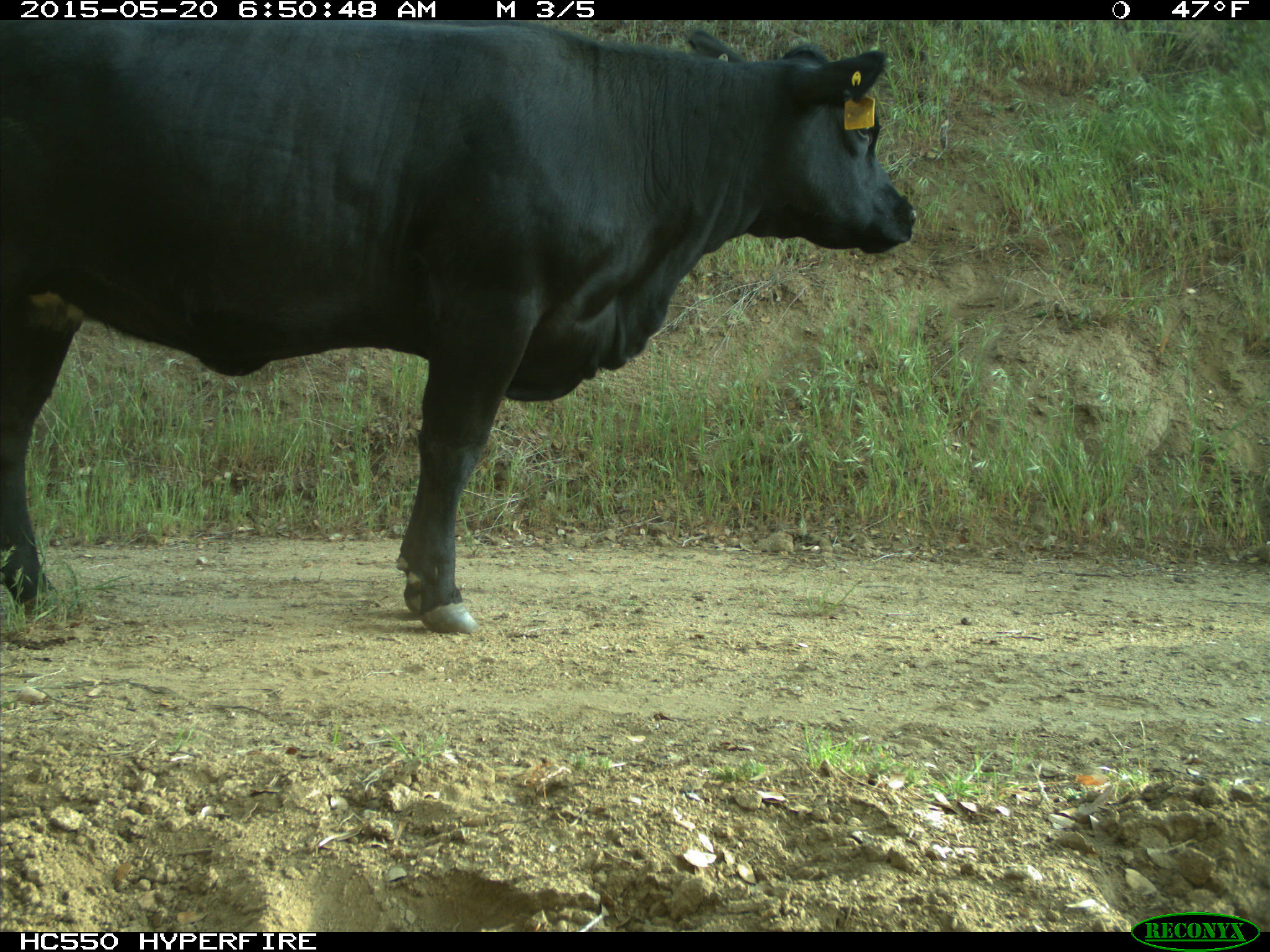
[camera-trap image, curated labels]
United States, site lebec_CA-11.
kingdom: Animalia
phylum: Chordata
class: Mammalia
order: Artiodactyla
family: Bovidae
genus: Bos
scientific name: Bos taurus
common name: domestic cow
Bos taurus (domestic cow).